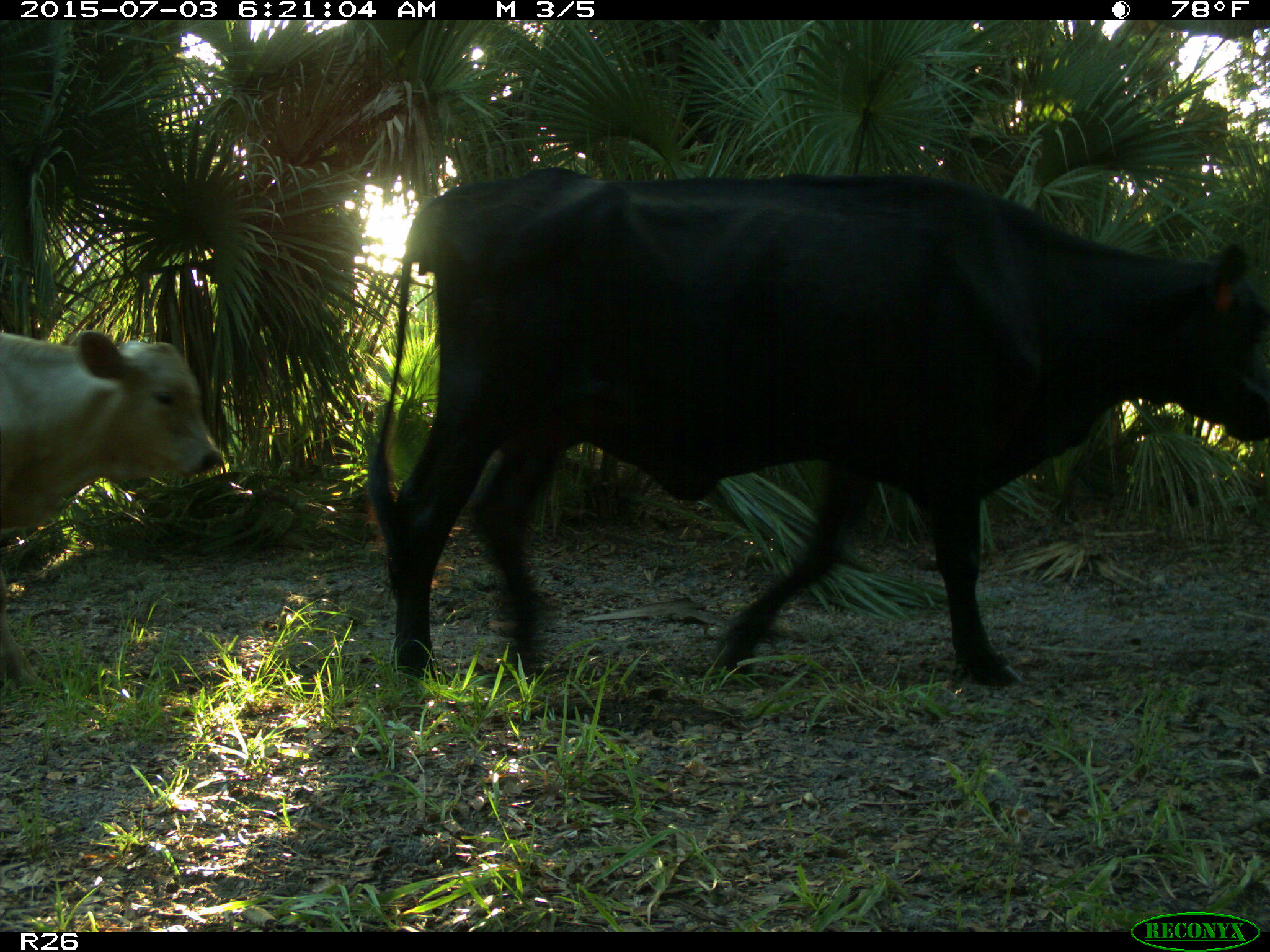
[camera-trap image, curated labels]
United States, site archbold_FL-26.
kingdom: Animalia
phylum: Chordata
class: Mammalia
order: Artiodactyla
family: Bovidae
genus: Bos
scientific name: Bos taurus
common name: domestic cow